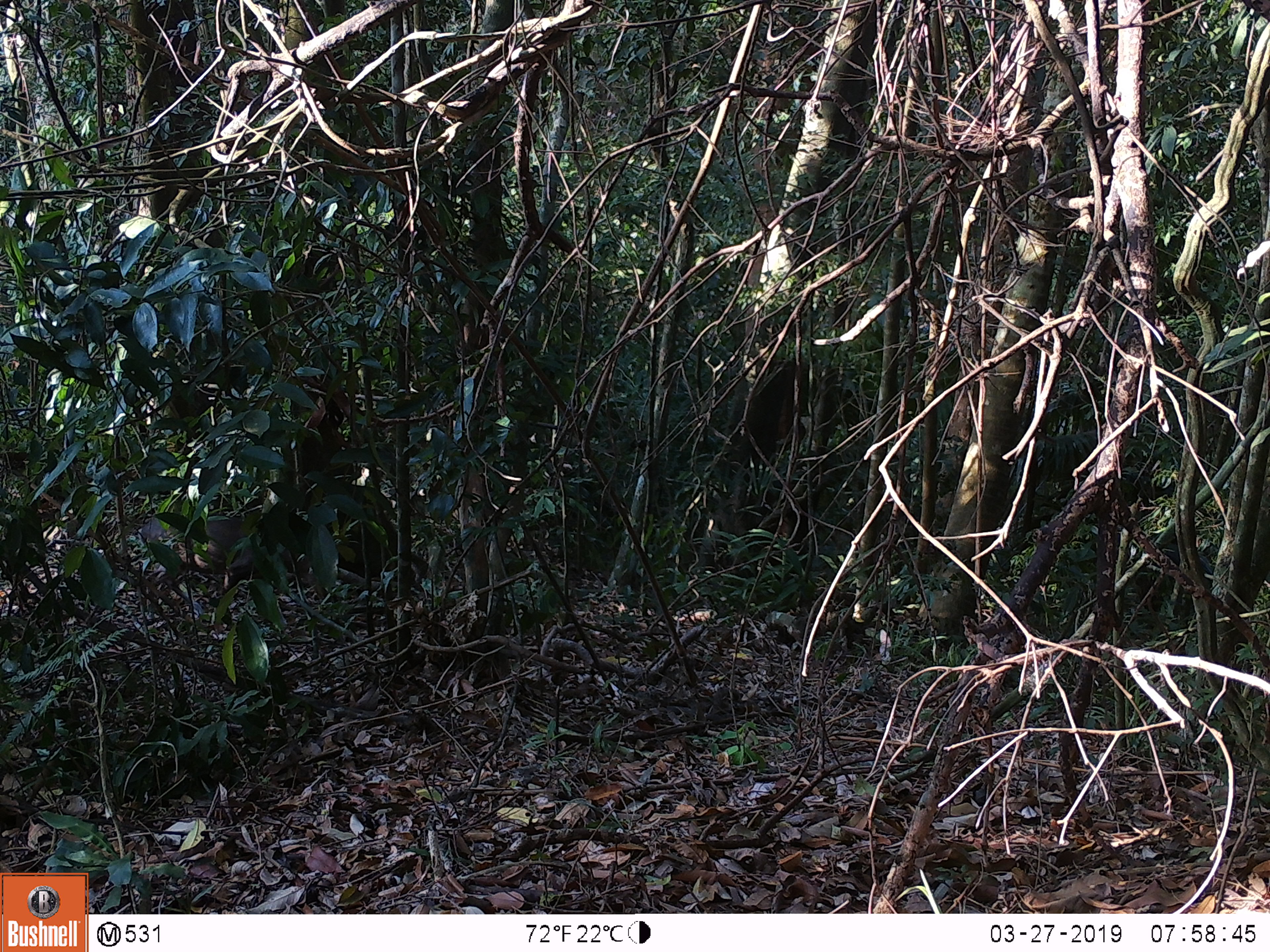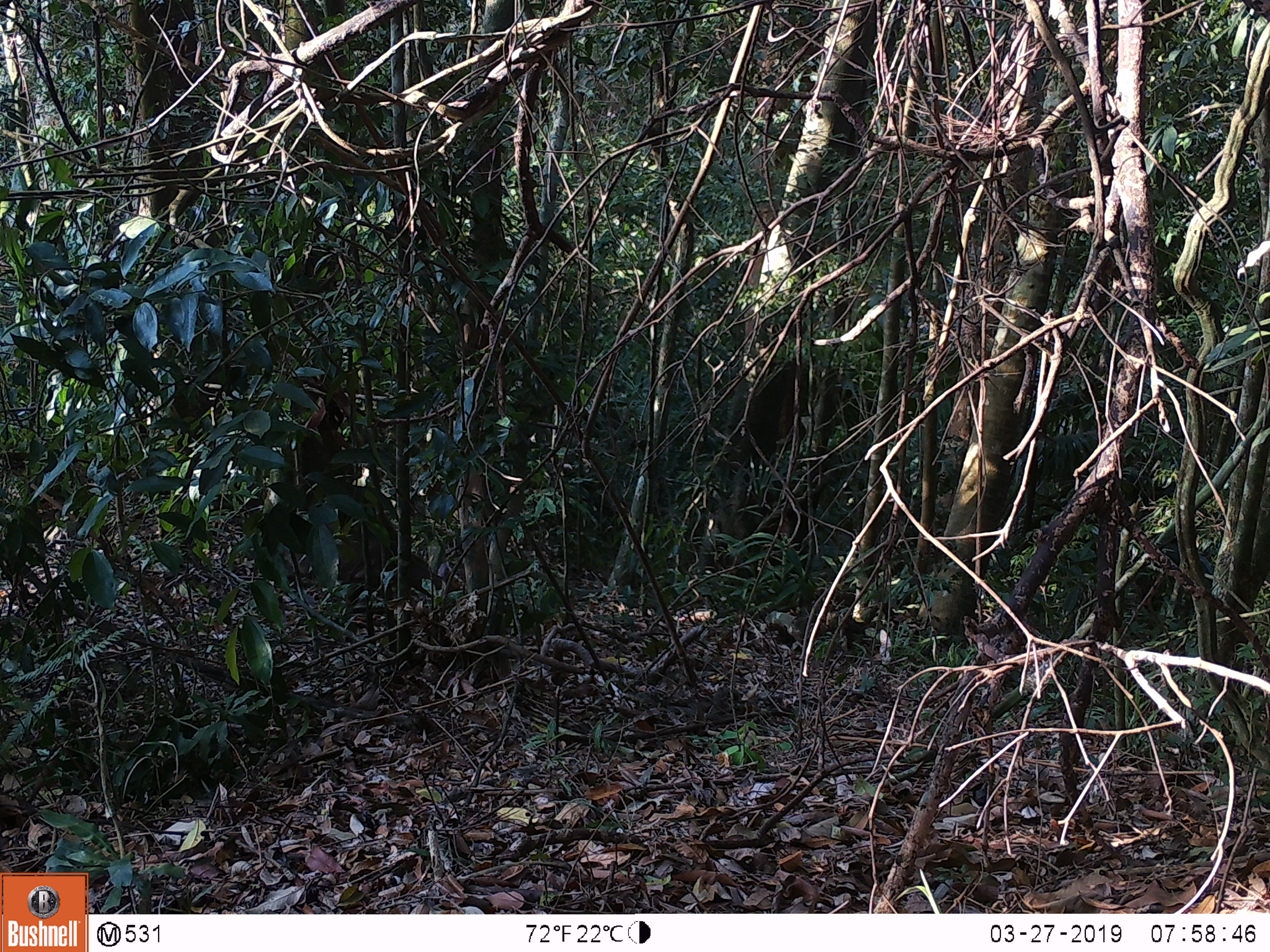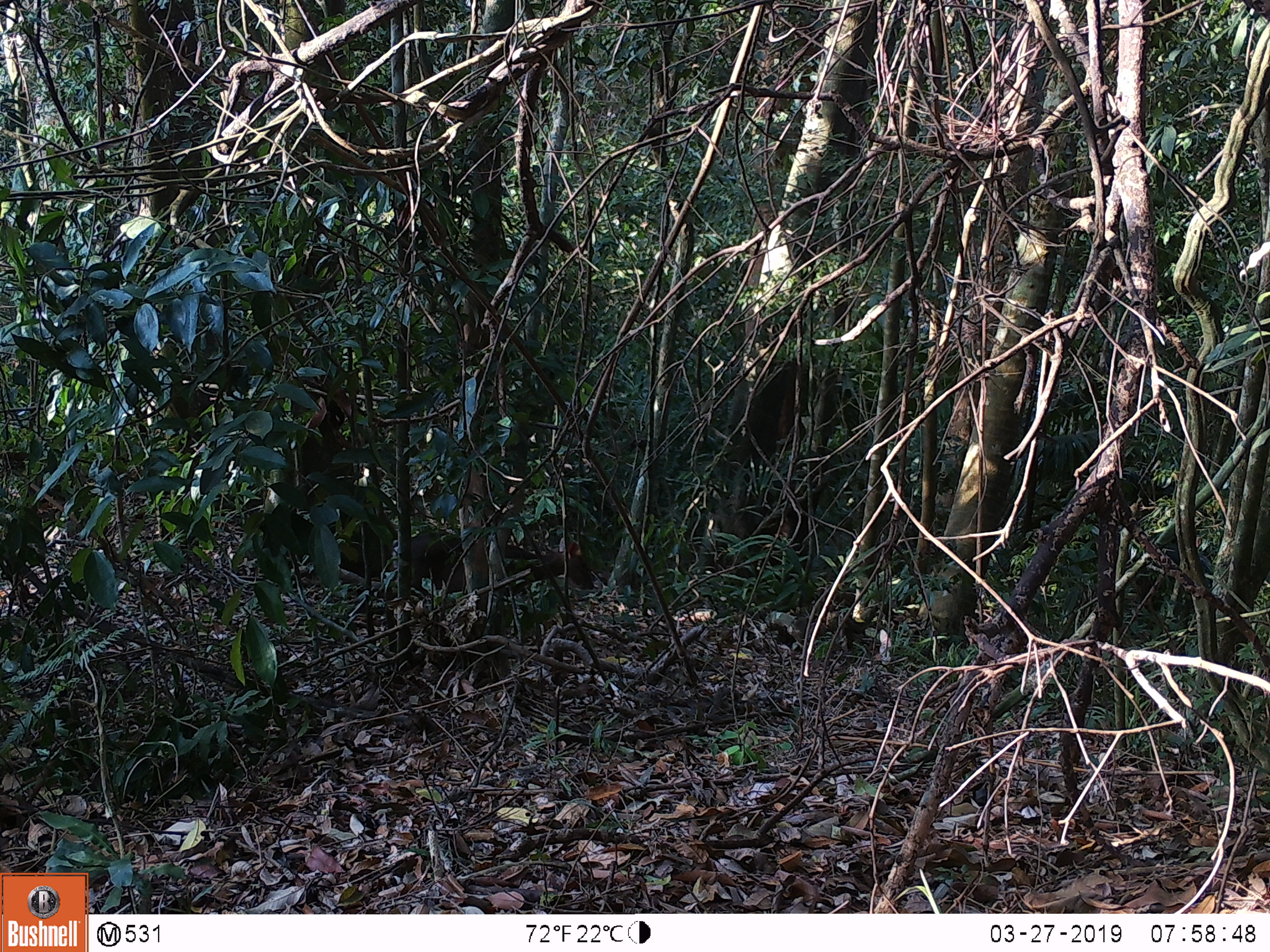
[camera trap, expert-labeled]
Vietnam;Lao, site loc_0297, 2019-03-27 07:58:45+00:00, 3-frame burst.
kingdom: Animalia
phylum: Chordata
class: Mammalia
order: Artiodactyla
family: Cervidae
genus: Muntiacus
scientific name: Muntiacus rooseveltorum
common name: roosevelt's muntjac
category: roosevelts muntjac group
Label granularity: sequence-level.